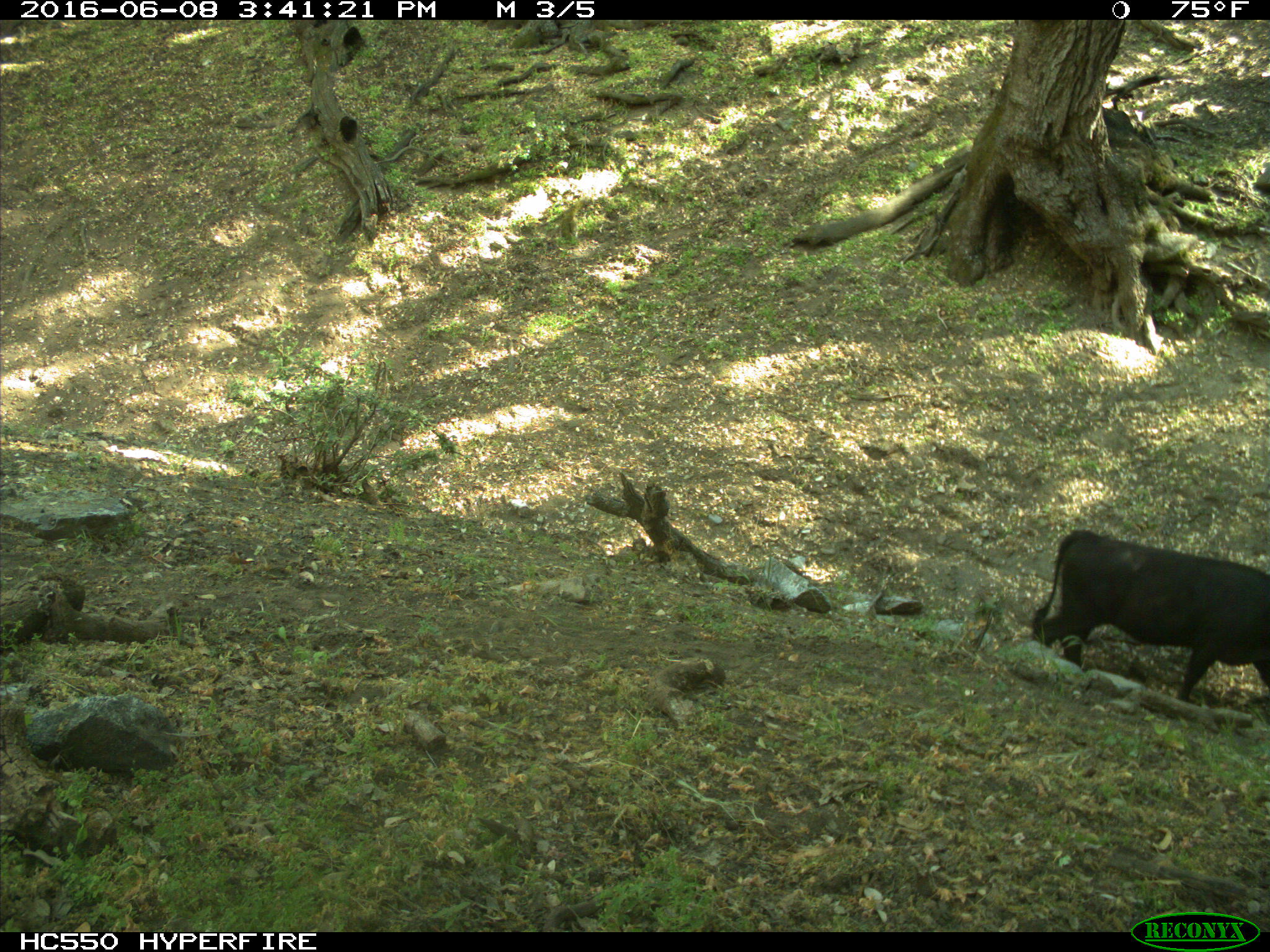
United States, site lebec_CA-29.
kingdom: Animalia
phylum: Chordata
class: Mammalia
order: Artiodactyla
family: Bovidae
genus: Bos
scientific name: Bos taurus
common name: domestic cow